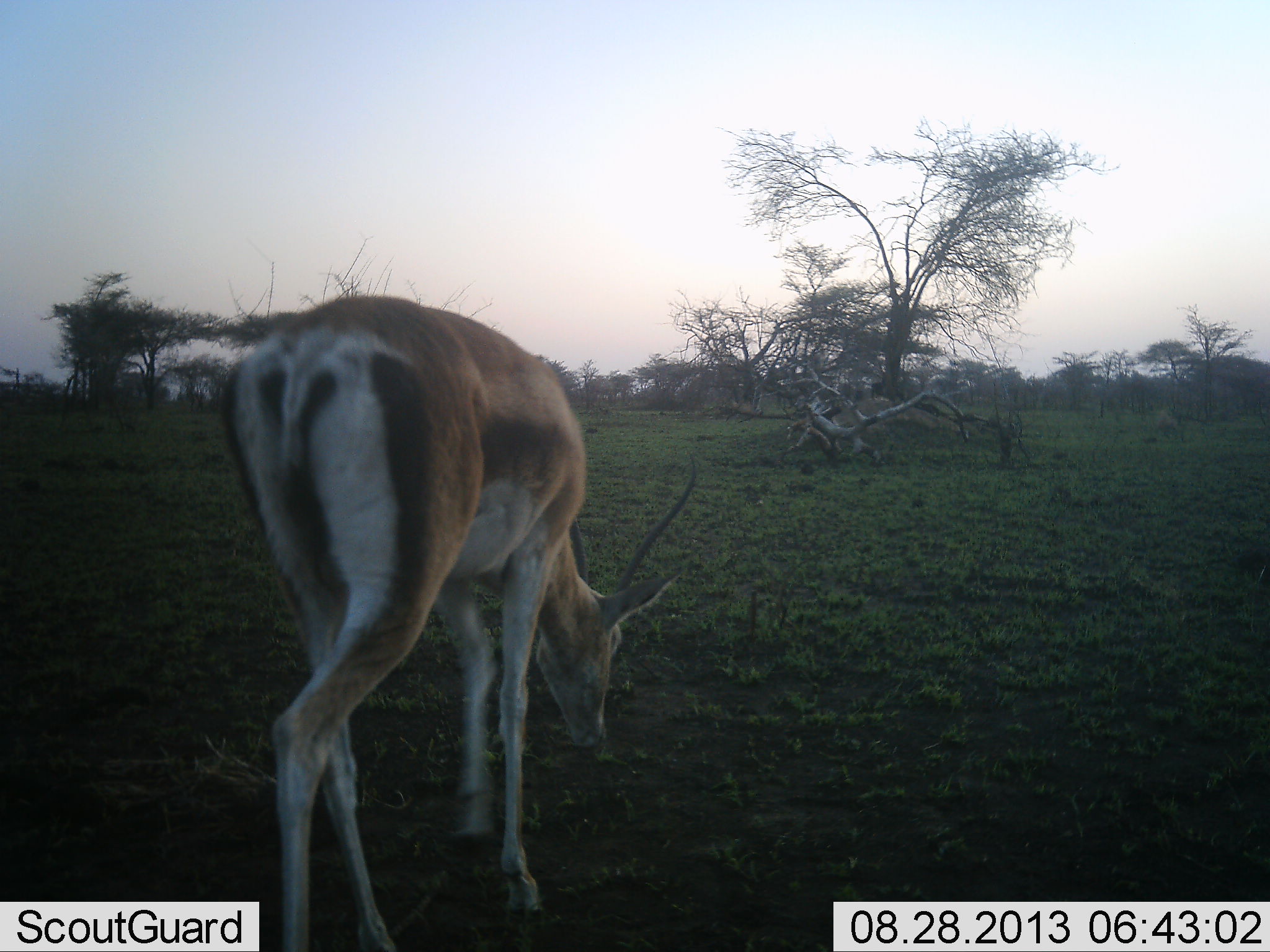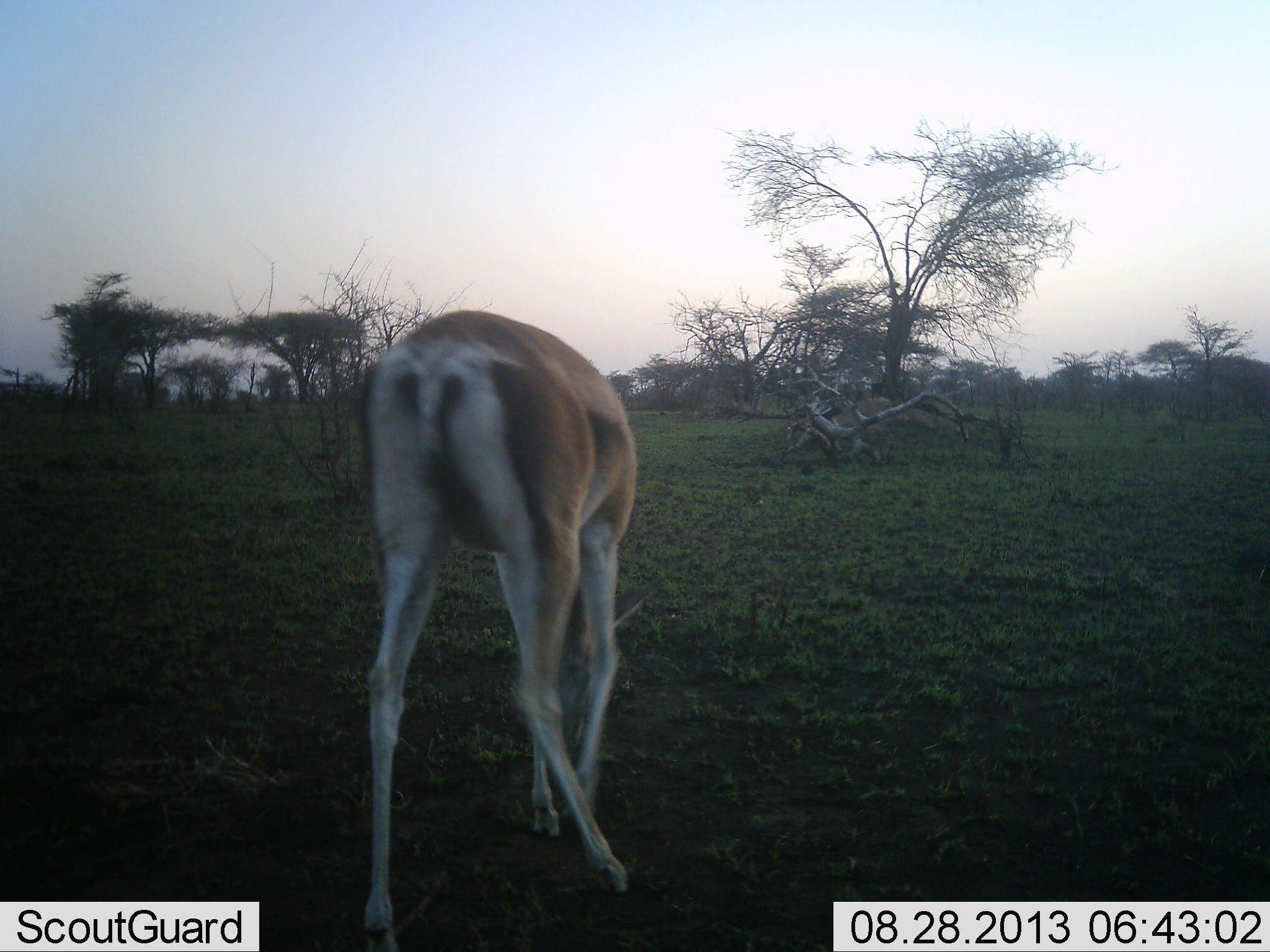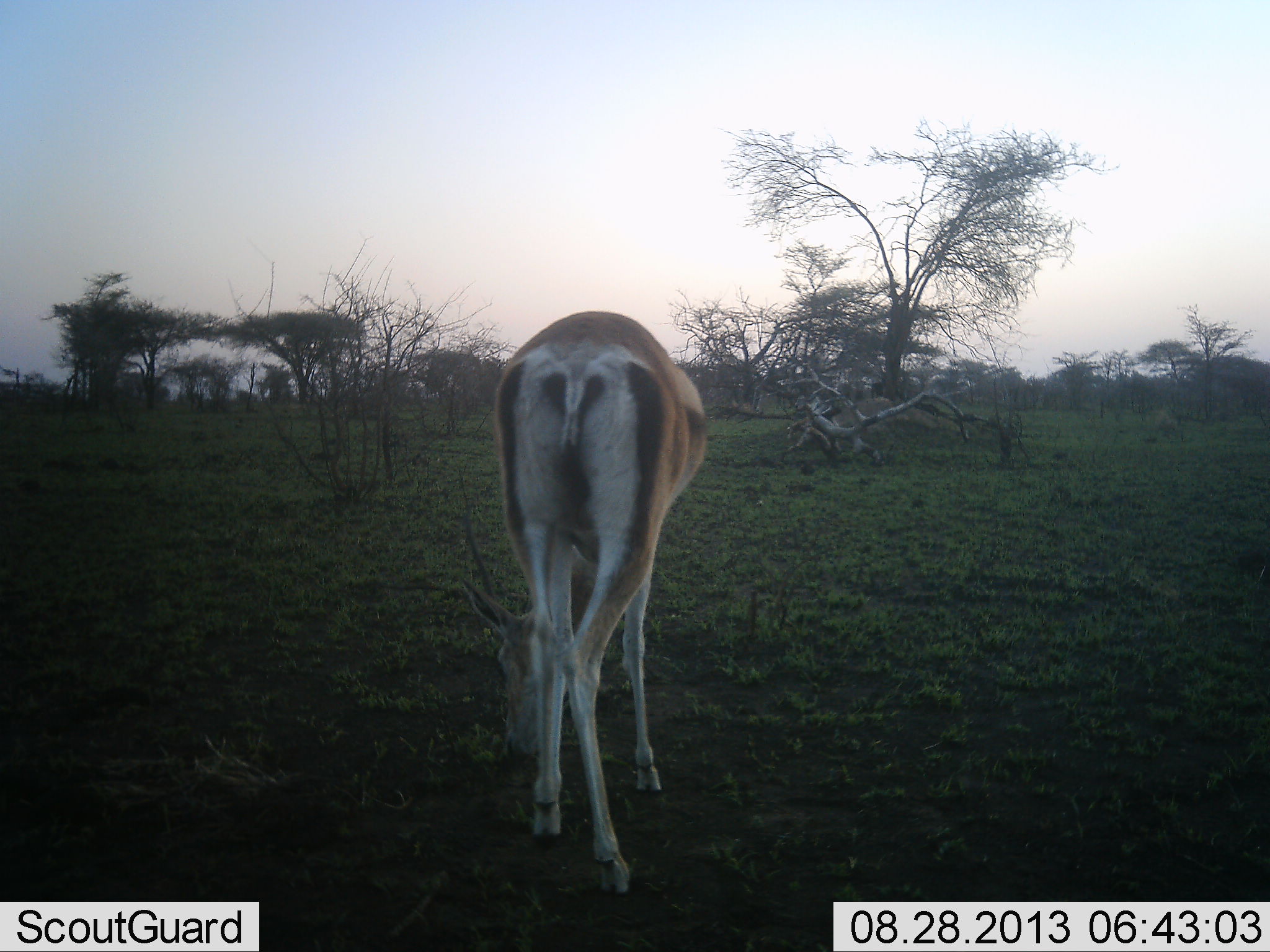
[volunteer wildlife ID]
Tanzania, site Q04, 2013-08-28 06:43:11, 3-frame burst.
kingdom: Animalia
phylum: Chordata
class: Mammalia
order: Artiodactyla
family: Bovidae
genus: Nanger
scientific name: Nanger granti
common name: grant's gazelle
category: gazellegrants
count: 1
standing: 6%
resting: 0%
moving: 33%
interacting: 0%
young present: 0%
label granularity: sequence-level